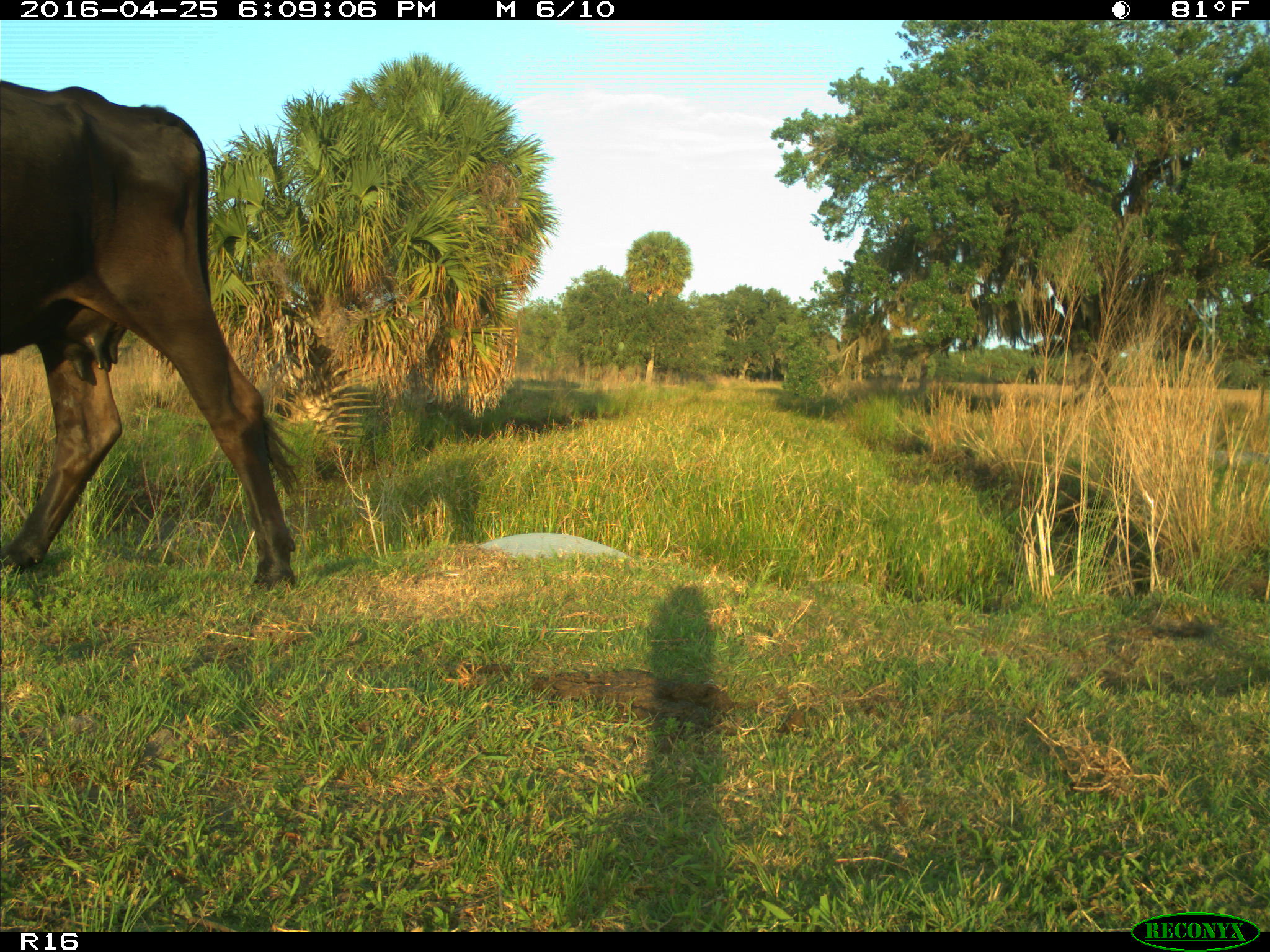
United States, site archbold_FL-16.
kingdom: Animalia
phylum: Chordata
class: Mammalia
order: Artiodactyla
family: Bovidae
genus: Bos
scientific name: Bos taurus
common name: domestic cow